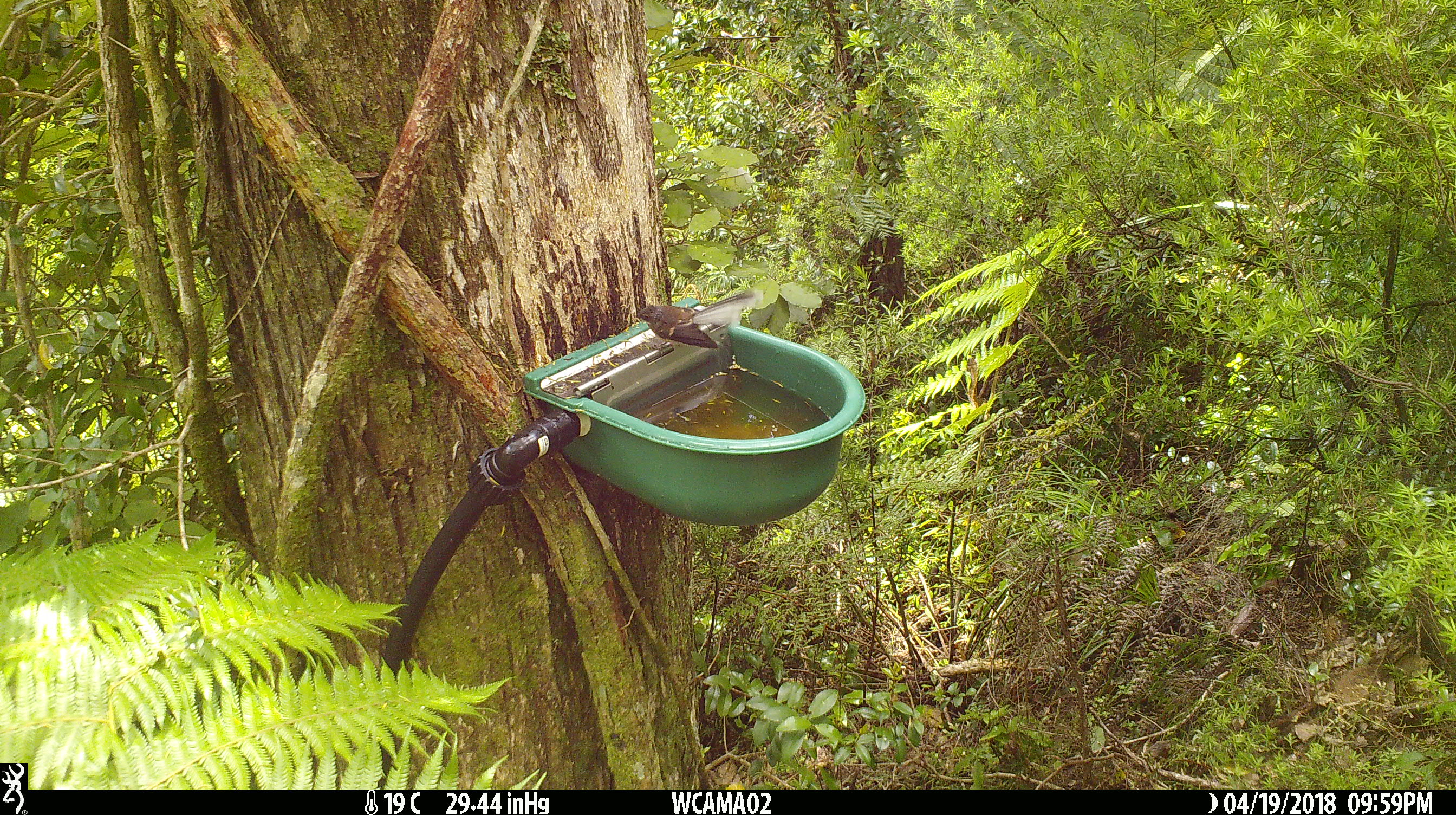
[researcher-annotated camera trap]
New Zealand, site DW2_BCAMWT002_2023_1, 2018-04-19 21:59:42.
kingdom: Animalia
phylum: Chordata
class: Aves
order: Passeriformes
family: Rhipiduridae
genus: Rhipidura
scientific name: Rhipidura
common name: fantails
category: fantail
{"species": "fantail (fantails) (Rhipidura)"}